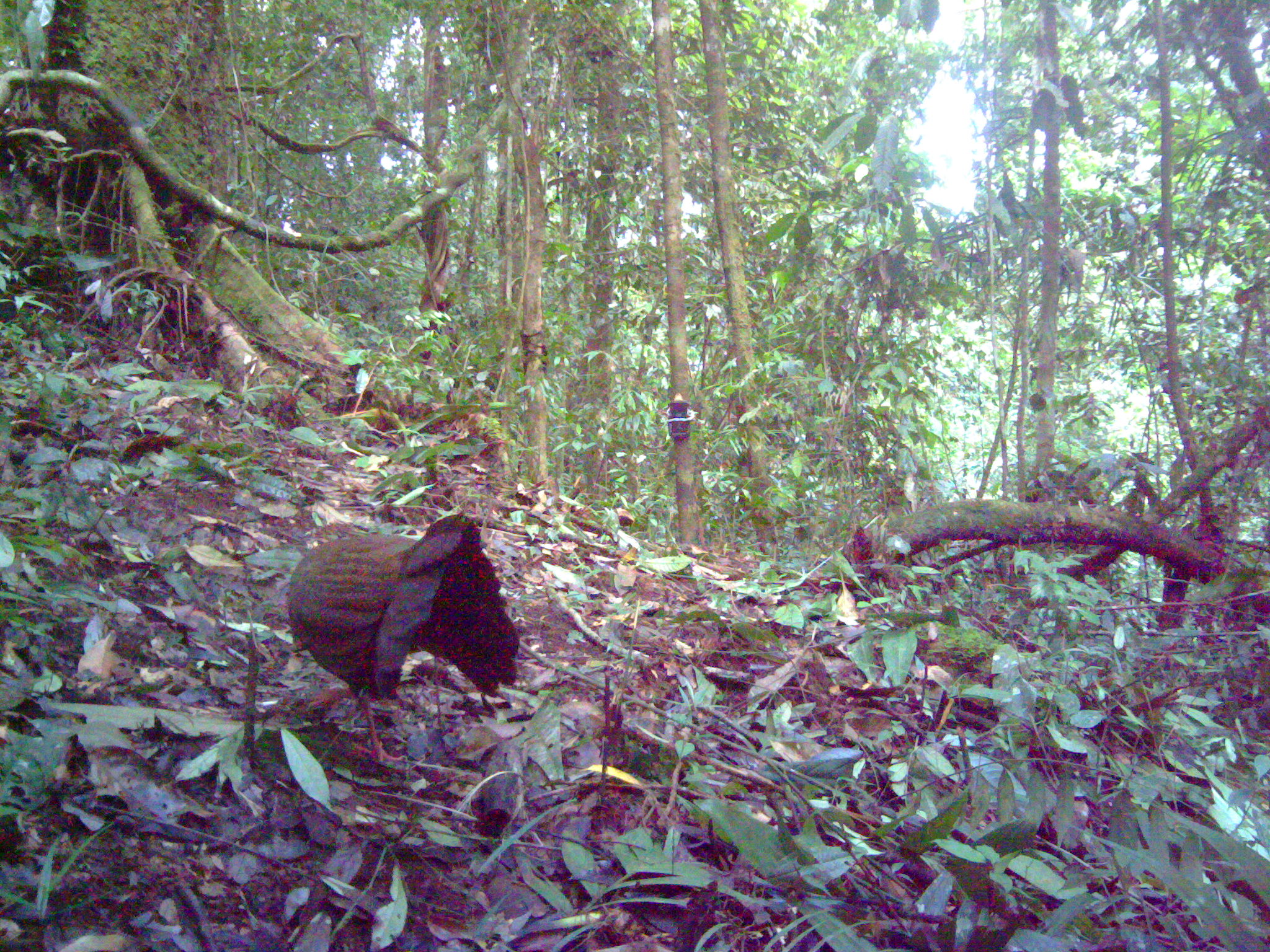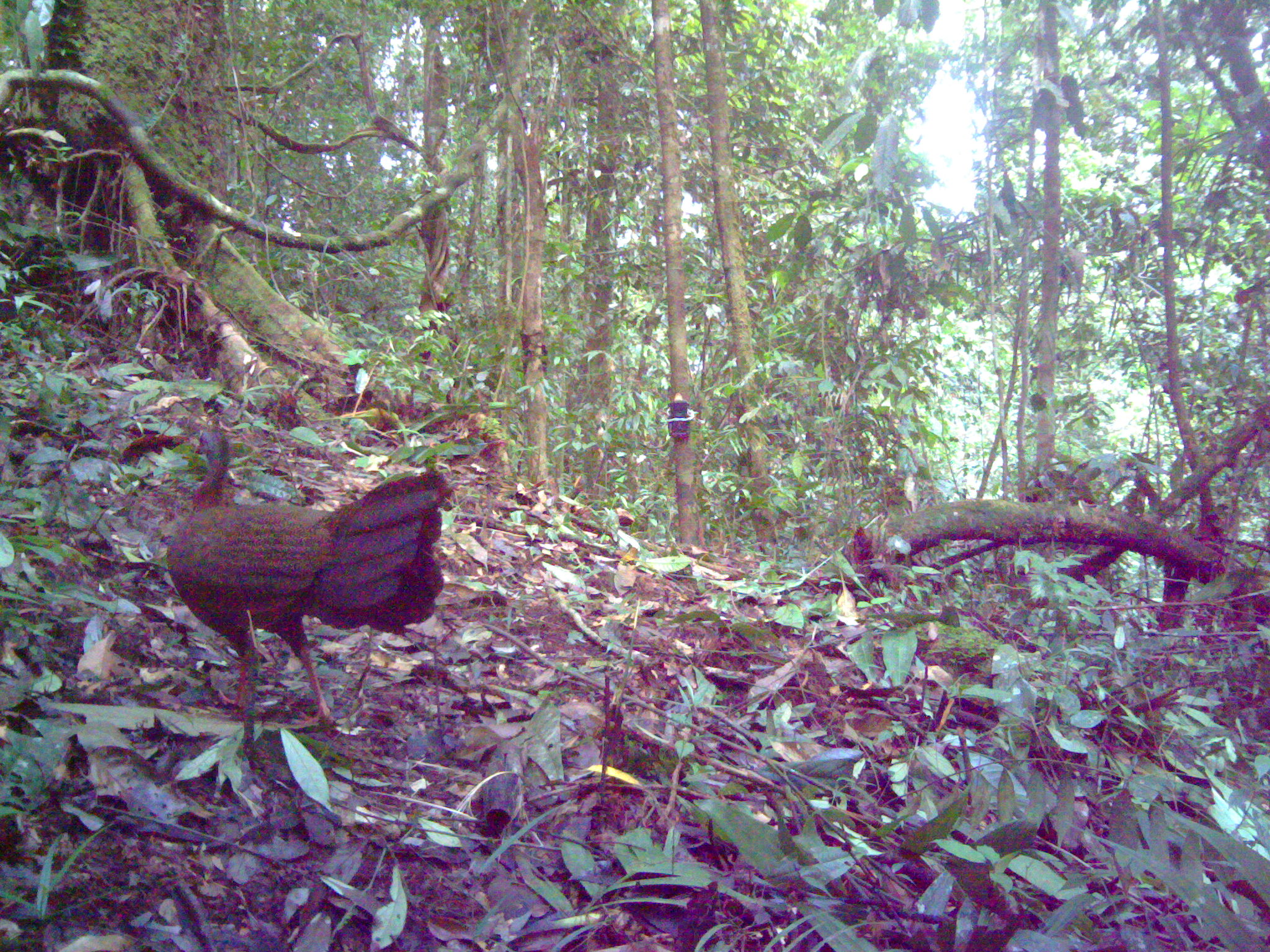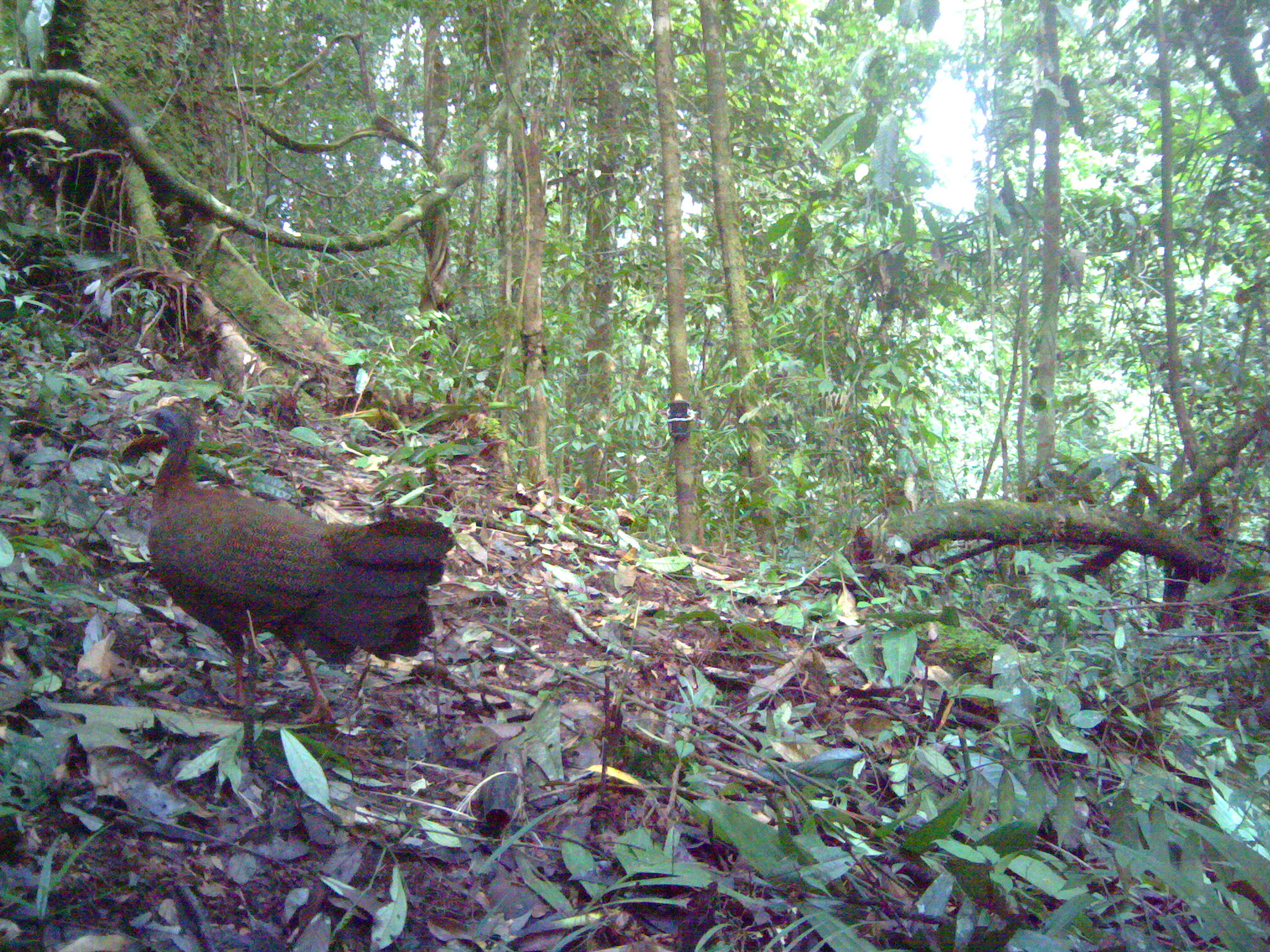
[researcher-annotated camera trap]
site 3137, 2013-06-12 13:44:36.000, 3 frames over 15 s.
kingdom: Animalia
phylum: Chordata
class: Aves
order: Galliformes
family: Phasianidae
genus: Argusianus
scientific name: Argusianus argus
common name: great argus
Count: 1.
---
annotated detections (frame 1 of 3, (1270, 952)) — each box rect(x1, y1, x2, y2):
argusianus argus: rect(284, 512, 519, 763)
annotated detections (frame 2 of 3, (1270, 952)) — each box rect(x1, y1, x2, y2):
argusianus argus: rect(164, 427, 455, 729)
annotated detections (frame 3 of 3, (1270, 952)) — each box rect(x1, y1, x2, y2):
argusianus argus: rect(134, 401, 455, 723)